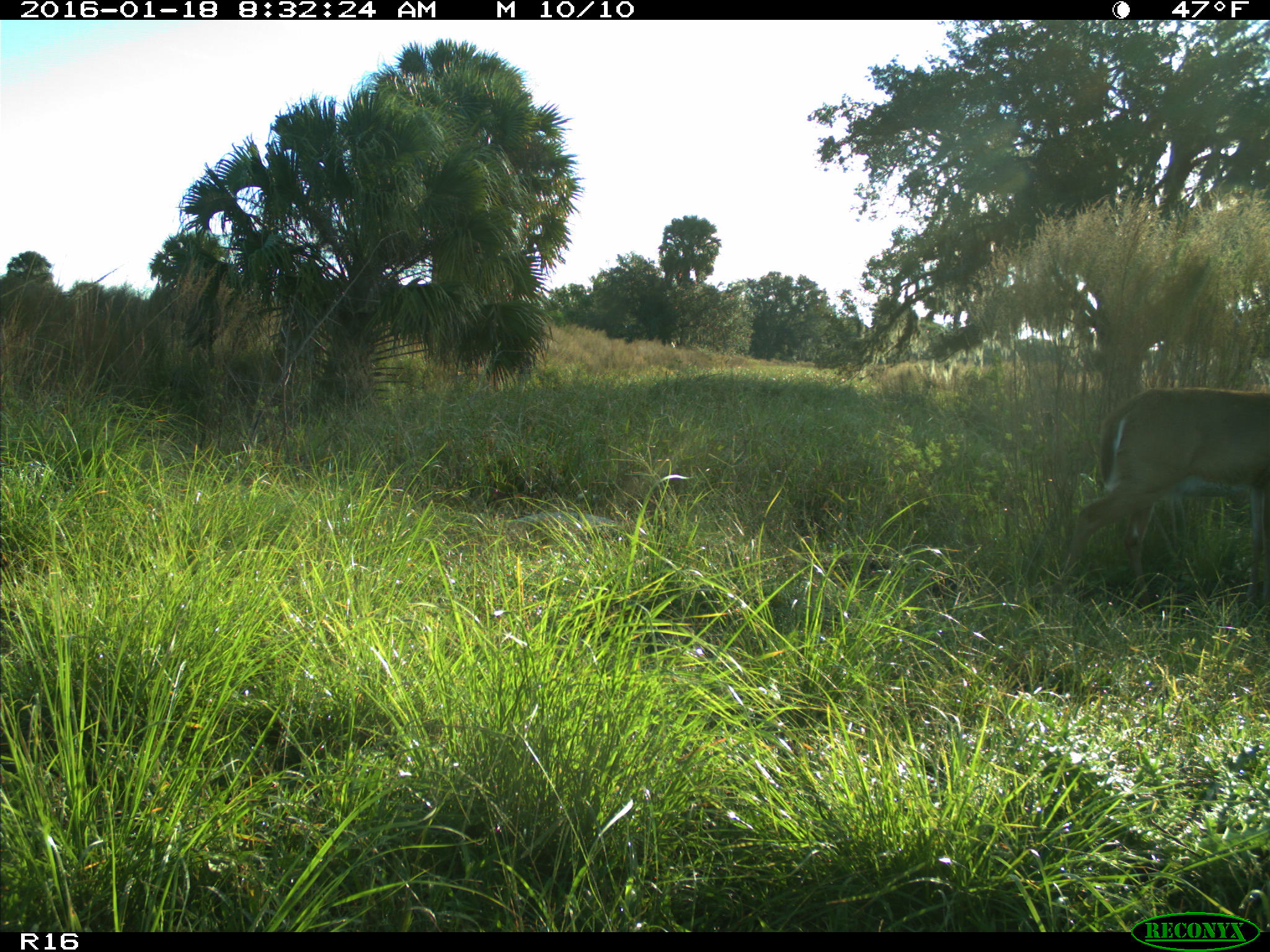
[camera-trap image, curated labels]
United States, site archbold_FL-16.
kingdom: Animalia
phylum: Chordata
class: Mammalia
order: Artiodactyla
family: Cervidae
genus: Odocoileus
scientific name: Odocoileus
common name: deer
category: unidentified deer